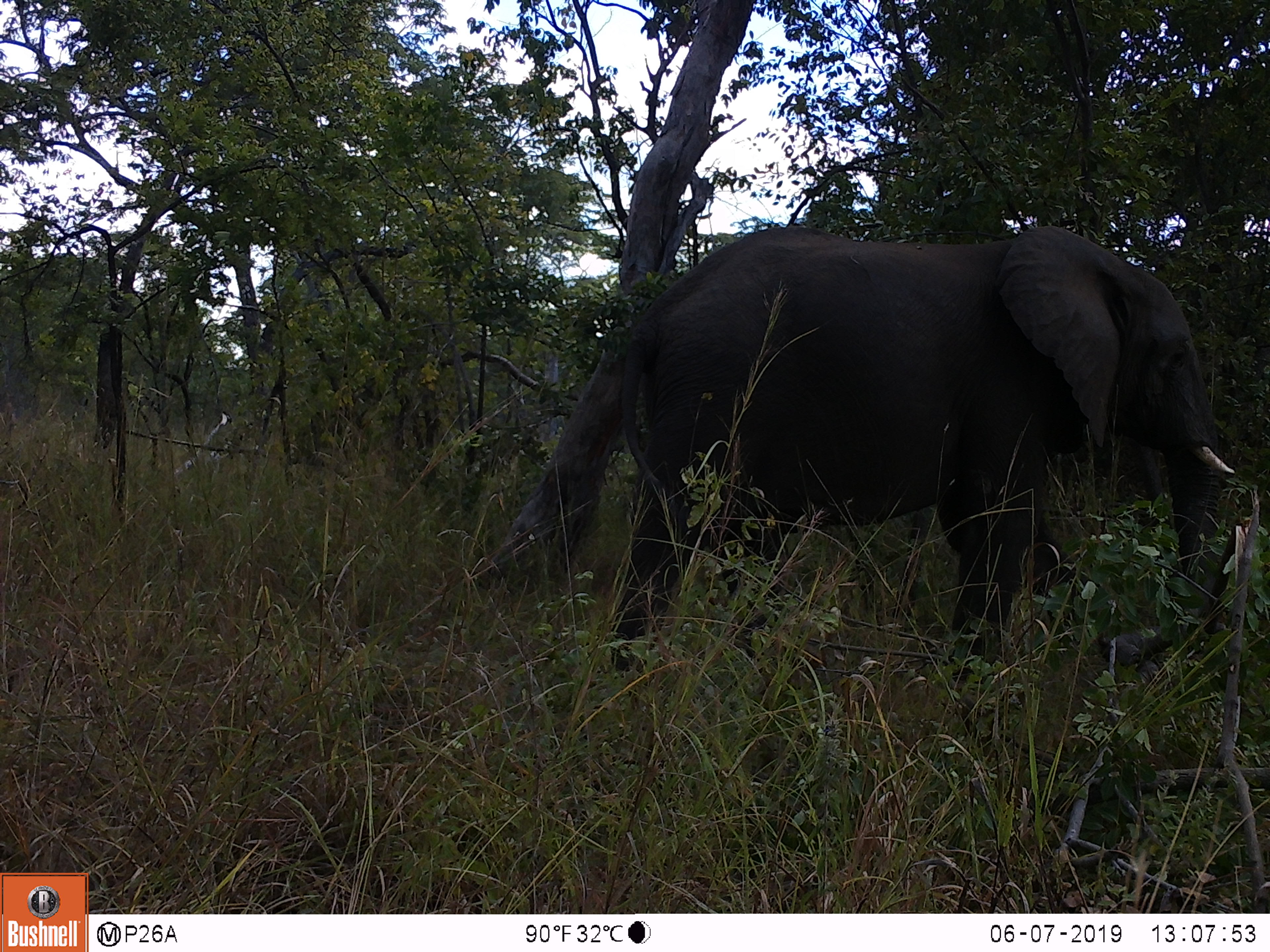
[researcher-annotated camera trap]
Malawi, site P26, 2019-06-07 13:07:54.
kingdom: Animalia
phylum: Chordata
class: Mammalia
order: Proboscidea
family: Elephantidae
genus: Loxodonta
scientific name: Loxodonta africana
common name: african savanna elephant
African savanna elephant (Loxodonta africana), count 1.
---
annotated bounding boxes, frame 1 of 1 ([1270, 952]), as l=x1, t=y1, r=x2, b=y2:
african savanna elephant: l=570, t=230, r=1237, b=687